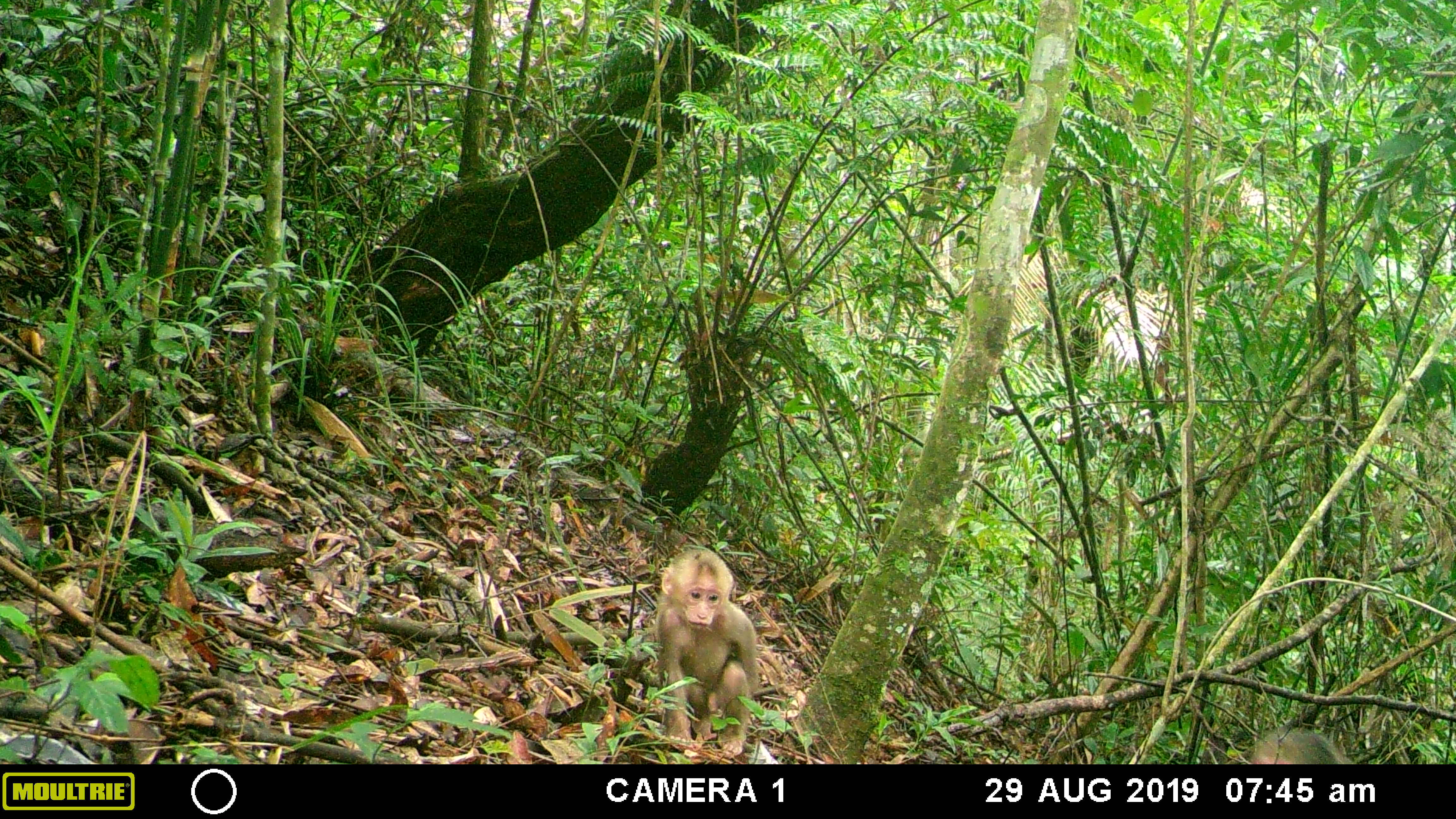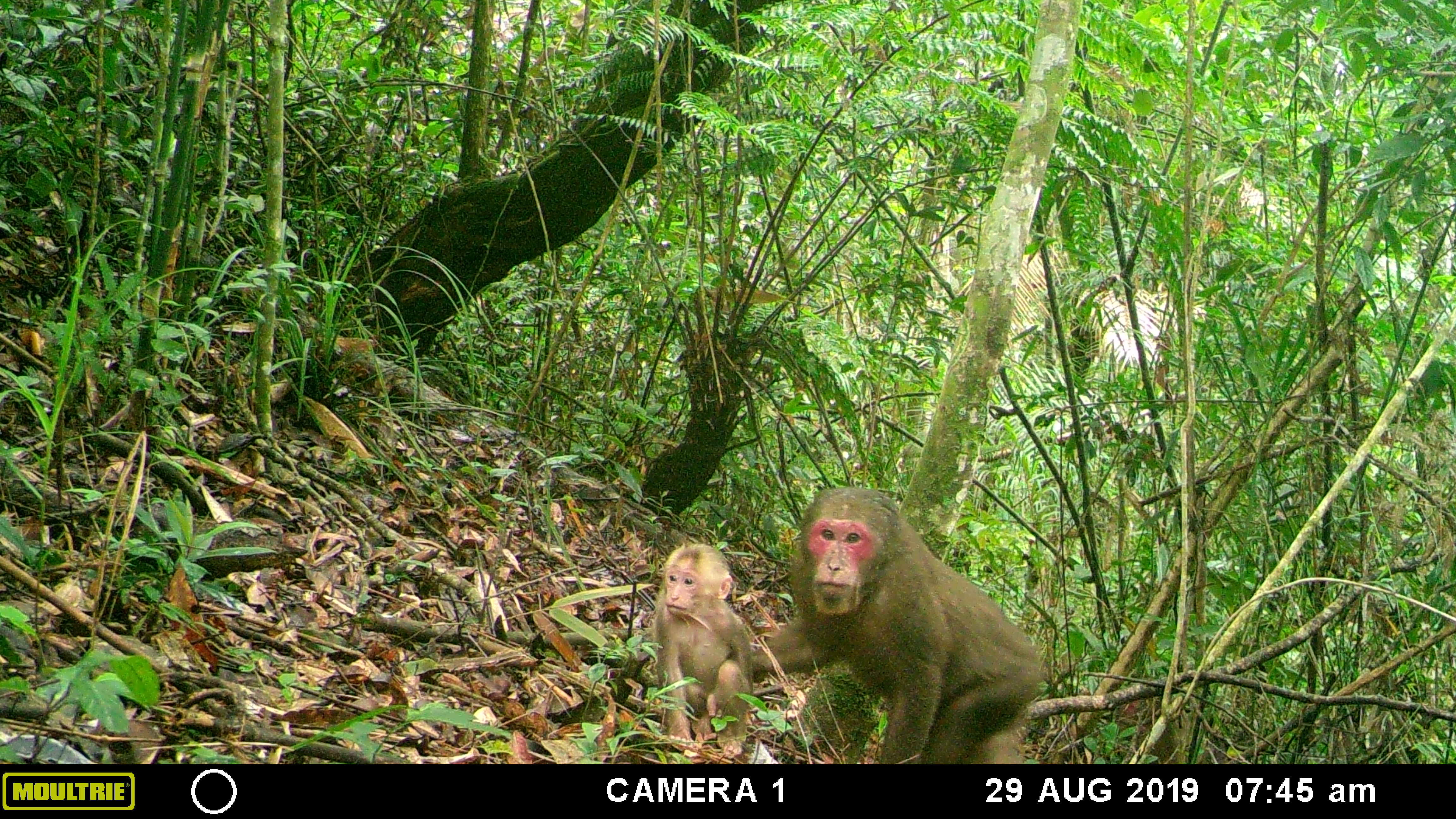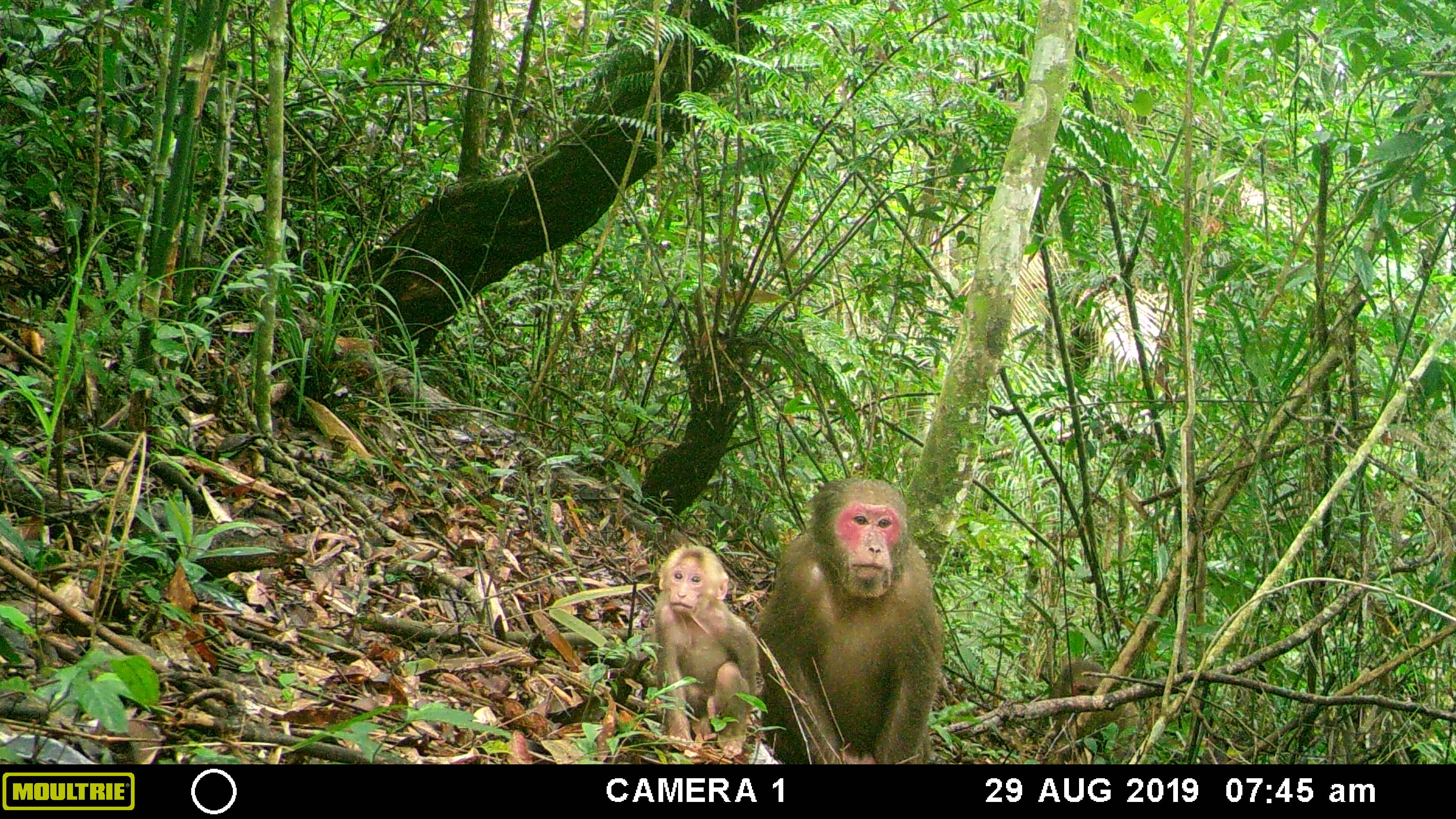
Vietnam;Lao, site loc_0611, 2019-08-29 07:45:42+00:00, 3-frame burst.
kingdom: Animalia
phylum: Chordata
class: Mammalia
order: Primates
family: Cercopithecidae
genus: Macaca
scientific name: Macaca arctoides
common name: stump-tailed macaque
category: stump tailed macaque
Stump tailed macaque (stump-tailed macaque) (Macaca arctoides). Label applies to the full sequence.